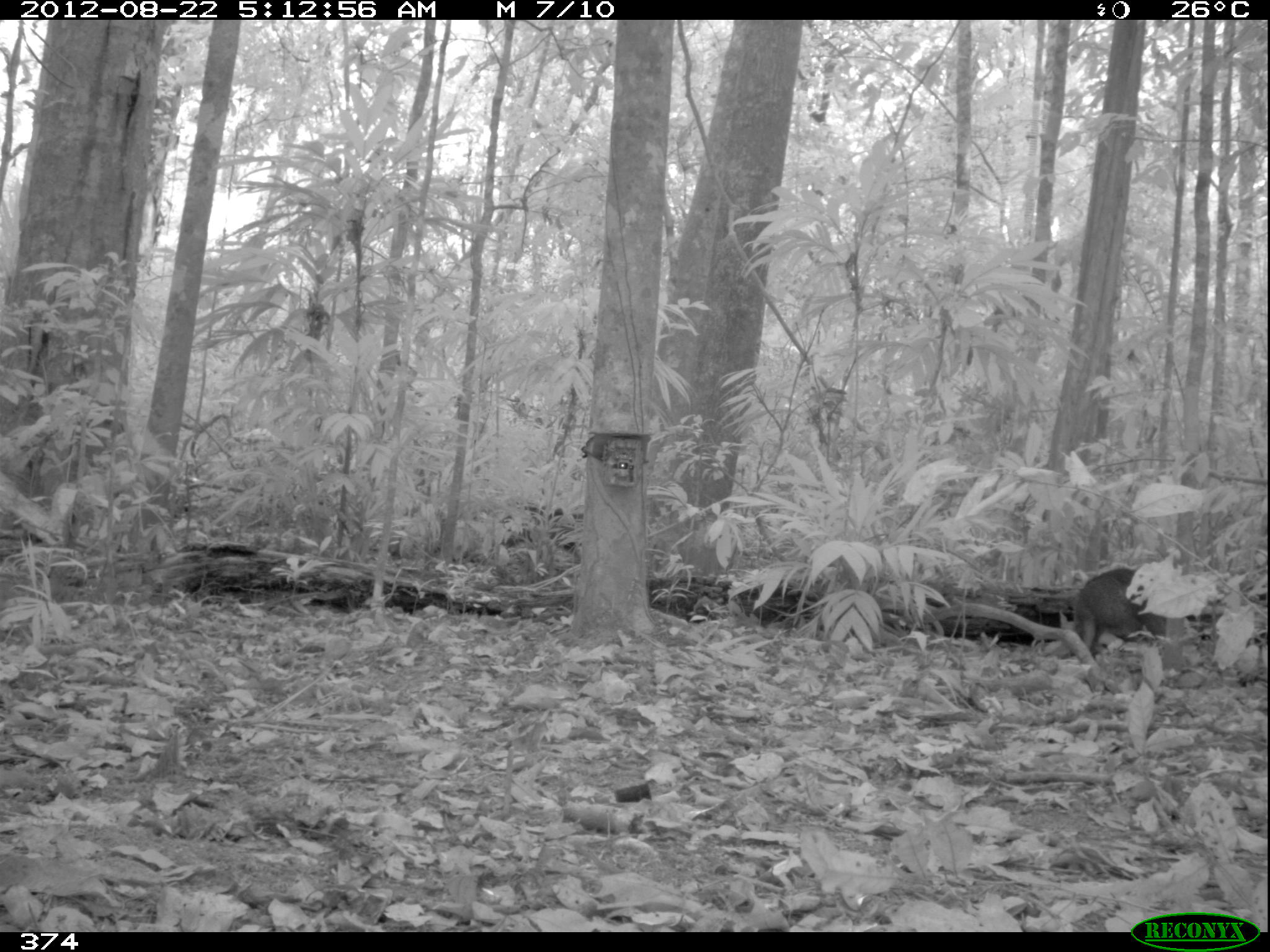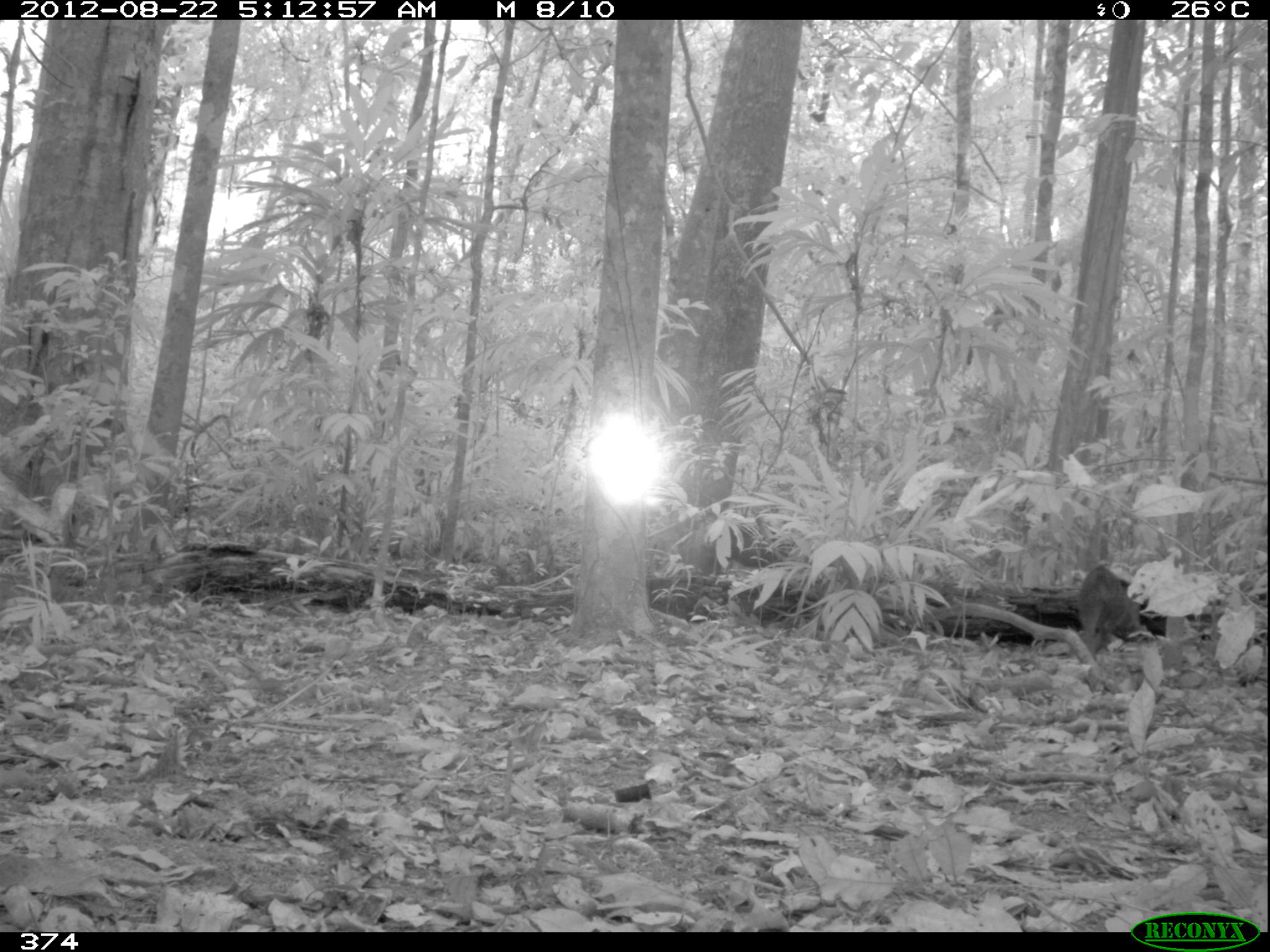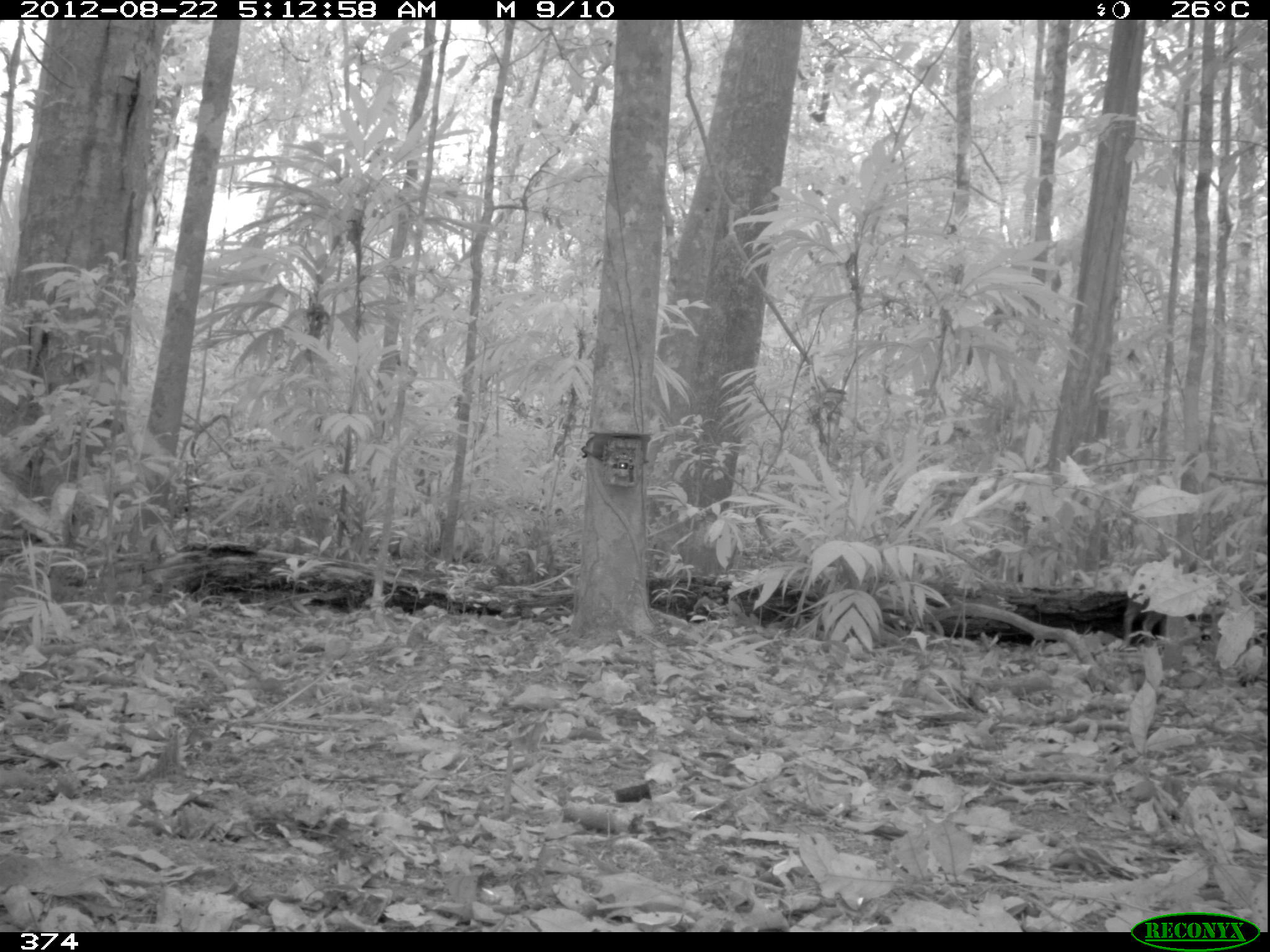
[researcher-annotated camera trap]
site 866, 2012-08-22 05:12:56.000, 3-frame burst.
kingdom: Animalia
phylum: Chordata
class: Mammalia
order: Artiodactyla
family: Tayassuidae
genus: Tayassu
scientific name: Tayassu pecari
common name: white-lipped peccary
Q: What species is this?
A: Tayassu pecari (white-lipped peccary).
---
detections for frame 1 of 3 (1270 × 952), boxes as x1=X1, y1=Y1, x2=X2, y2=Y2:
tayassu pecari: x1=1070, y1=567, x2=1166, y2=656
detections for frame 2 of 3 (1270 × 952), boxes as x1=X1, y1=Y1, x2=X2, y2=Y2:
tayassu pecari: x1=1077, y1=567, x2=1141, y2=657